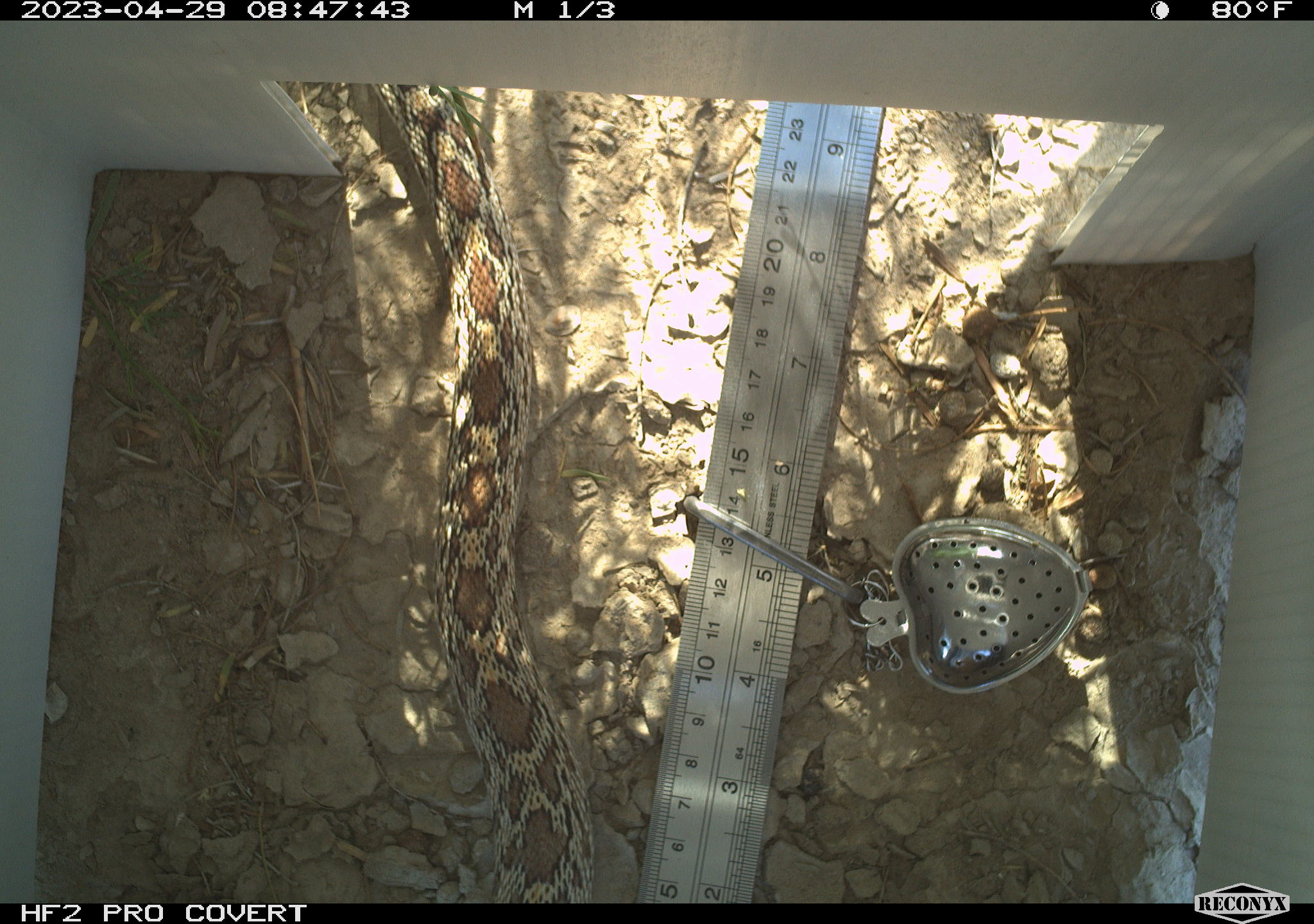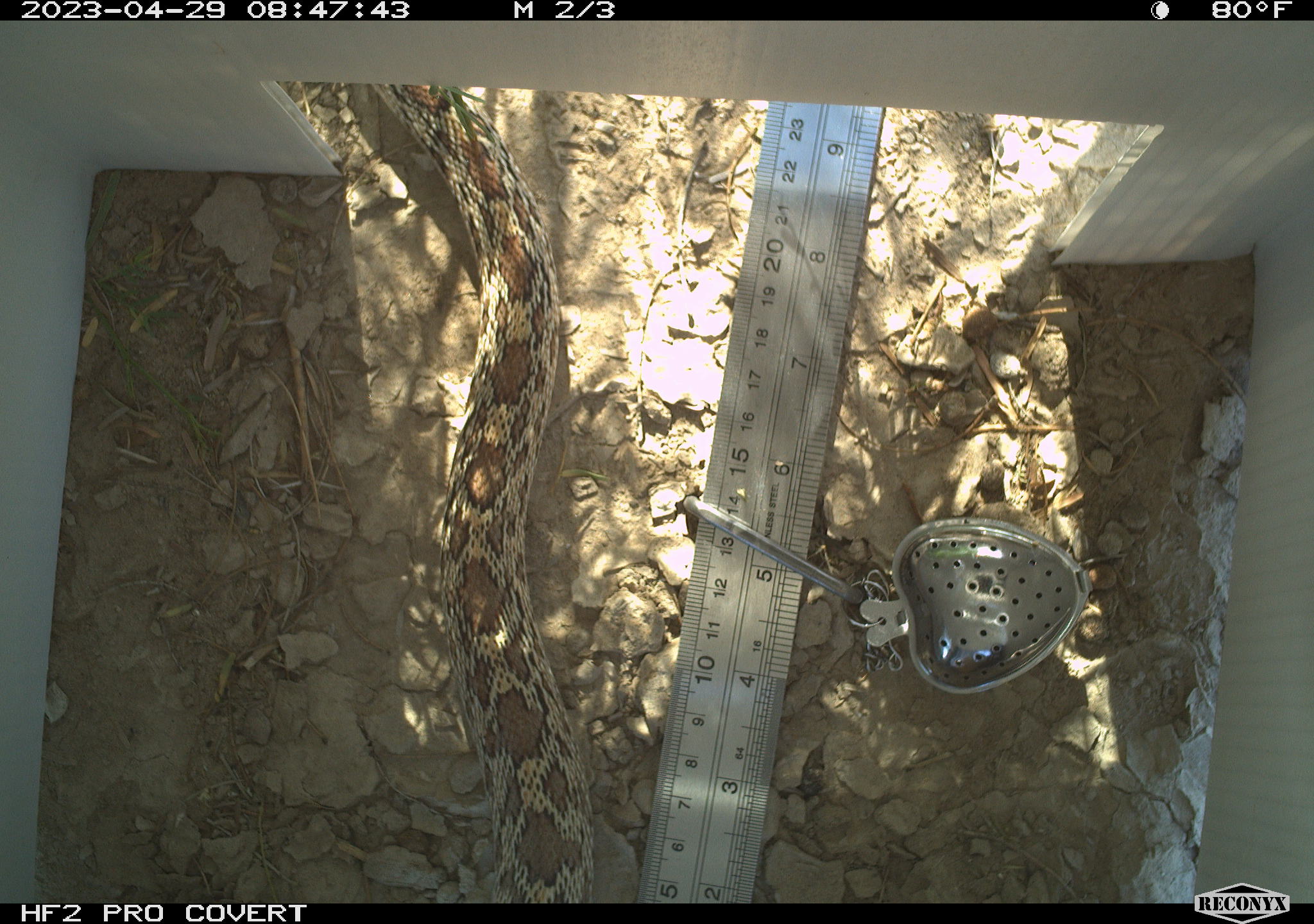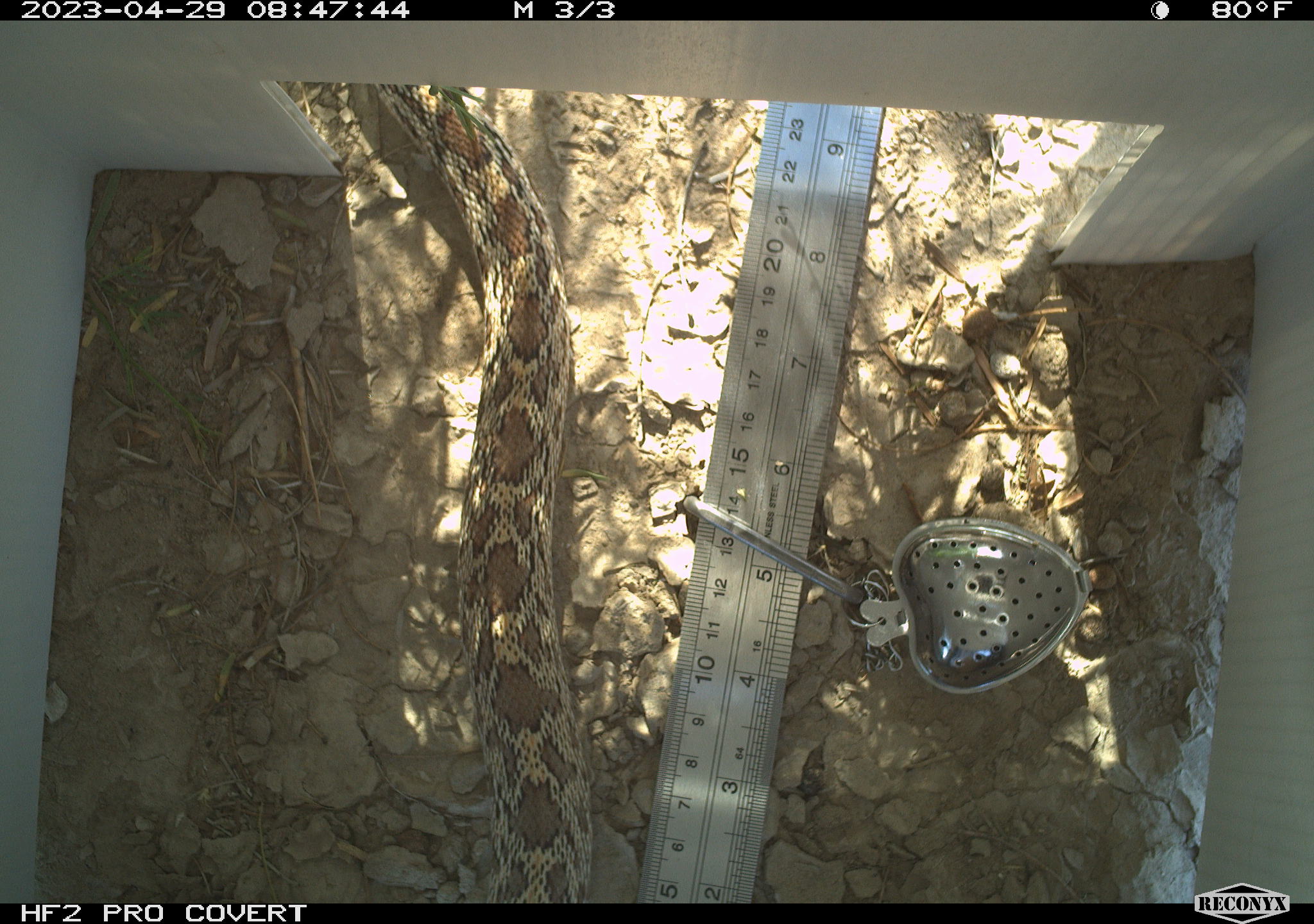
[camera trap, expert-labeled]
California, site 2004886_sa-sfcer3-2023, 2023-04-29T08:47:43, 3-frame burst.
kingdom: Animalia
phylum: Chordata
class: Reptilia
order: Squamata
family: Colubridae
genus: Pituophis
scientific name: Pituophis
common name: bullsnakes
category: pituophis species